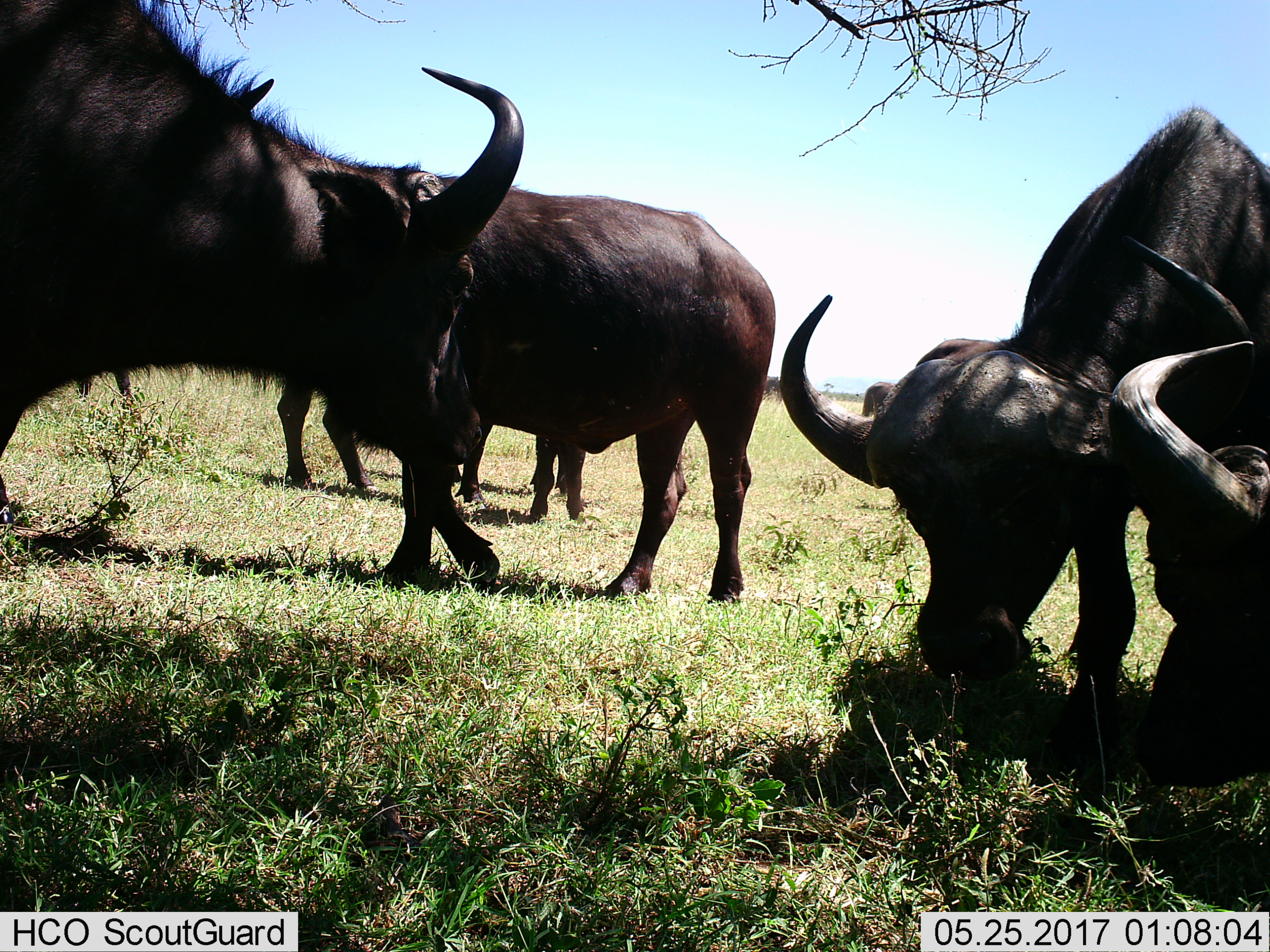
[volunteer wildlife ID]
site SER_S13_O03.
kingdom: Animalia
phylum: Chordata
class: Mammalia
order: Artiodactyla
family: Bovidae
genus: Syncerus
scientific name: Syncerus caffer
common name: african buffalo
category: buffalo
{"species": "buffalo (african buffalo) (Syncerus caffer)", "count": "6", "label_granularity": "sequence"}